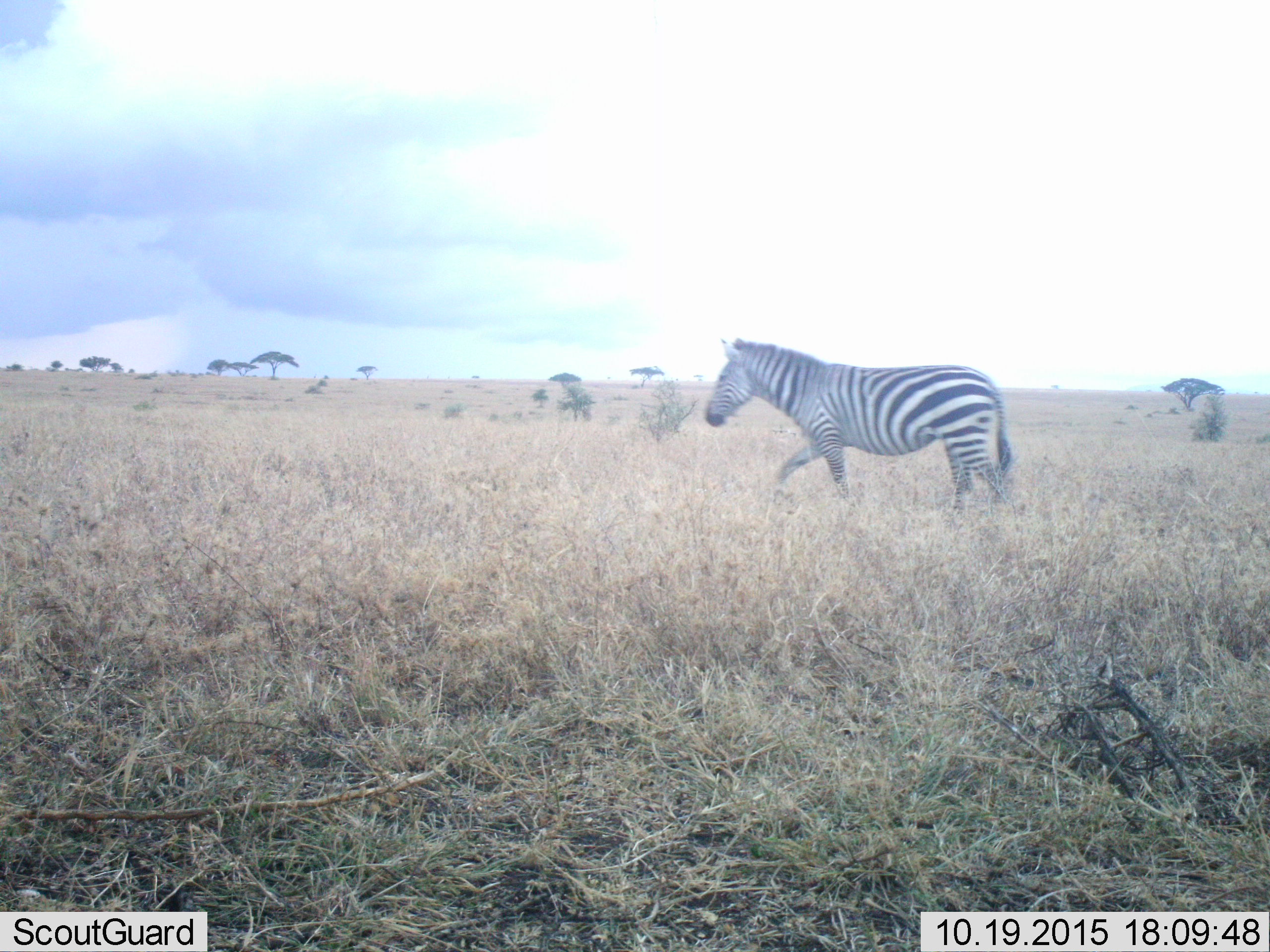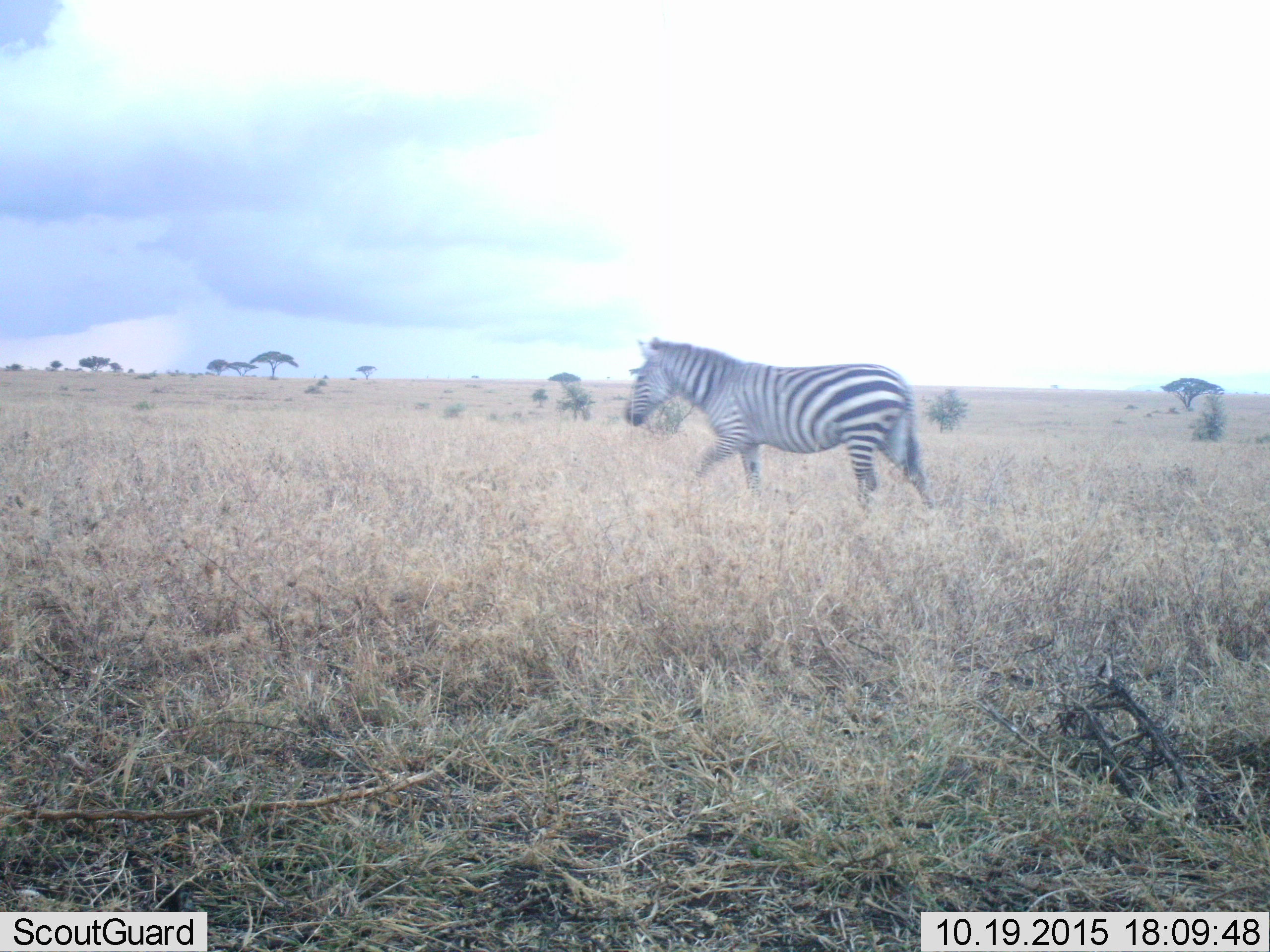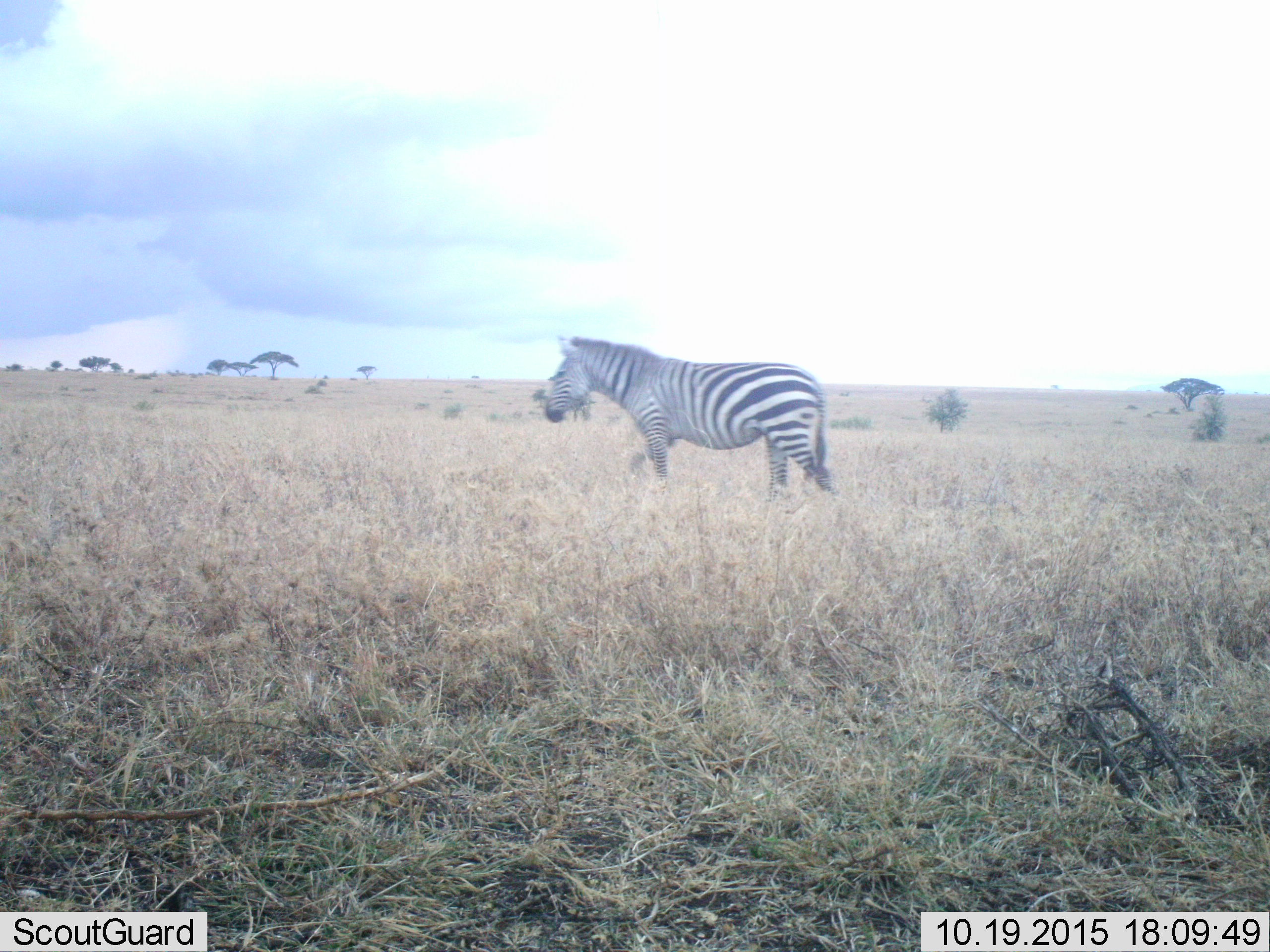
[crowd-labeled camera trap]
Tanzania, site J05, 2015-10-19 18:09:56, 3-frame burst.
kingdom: Animalia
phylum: Chordata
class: Mammalia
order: Perissodactyla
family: Equidae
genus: Equus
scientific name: Equus quagga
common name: plains zebra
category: zebra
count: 1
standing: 20%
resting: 0%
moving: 80%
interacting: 0%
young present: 0%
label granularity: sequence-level